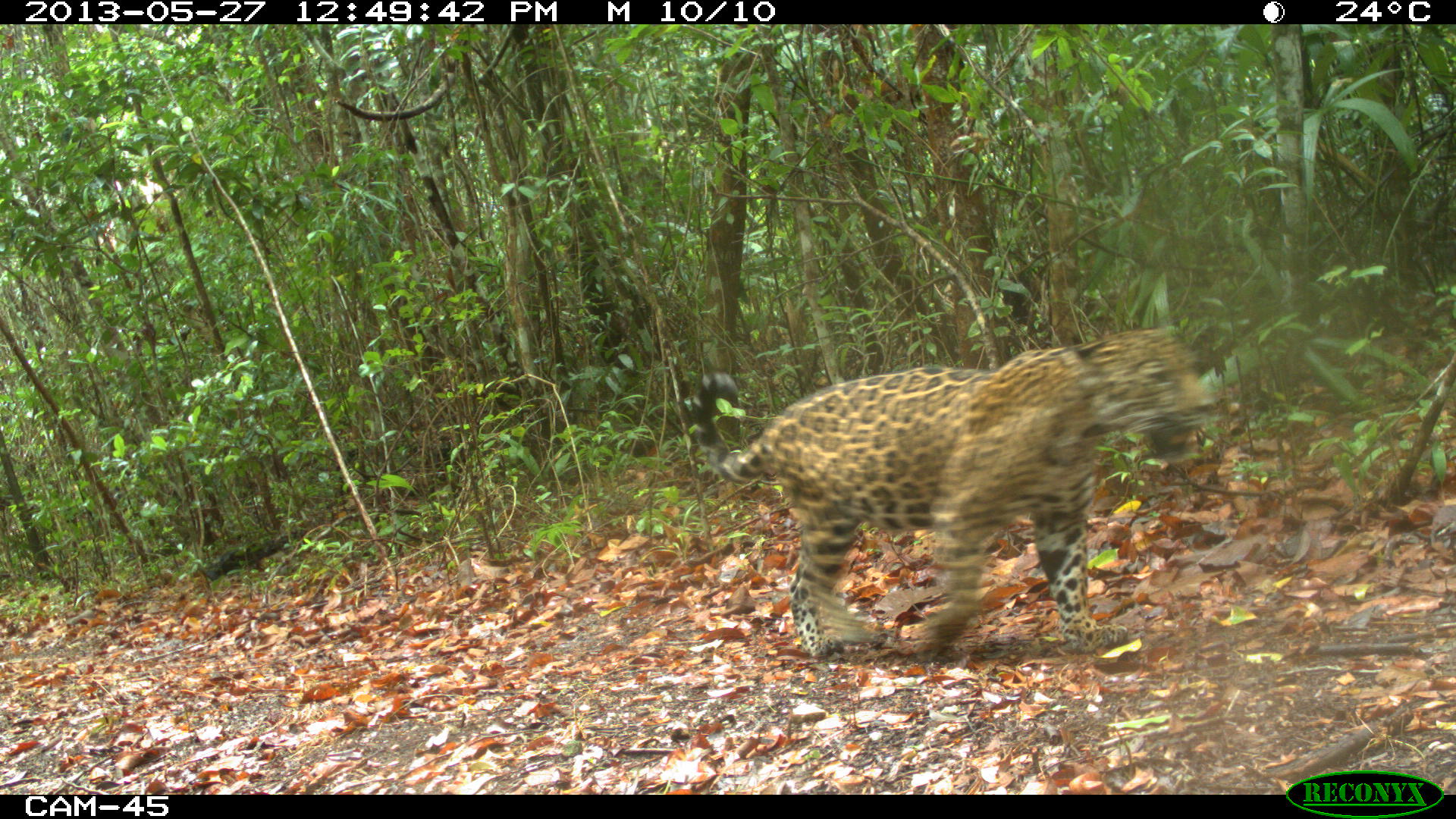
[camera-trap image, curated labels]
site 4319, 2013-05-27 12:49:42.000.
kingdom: Animalia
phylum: Chordata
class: Mammalia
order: Carnivora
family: Felidae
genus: Panthera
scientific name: Panthera onca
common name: jaguar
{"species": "Panthera onca (jaguar)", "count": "1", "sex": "female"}